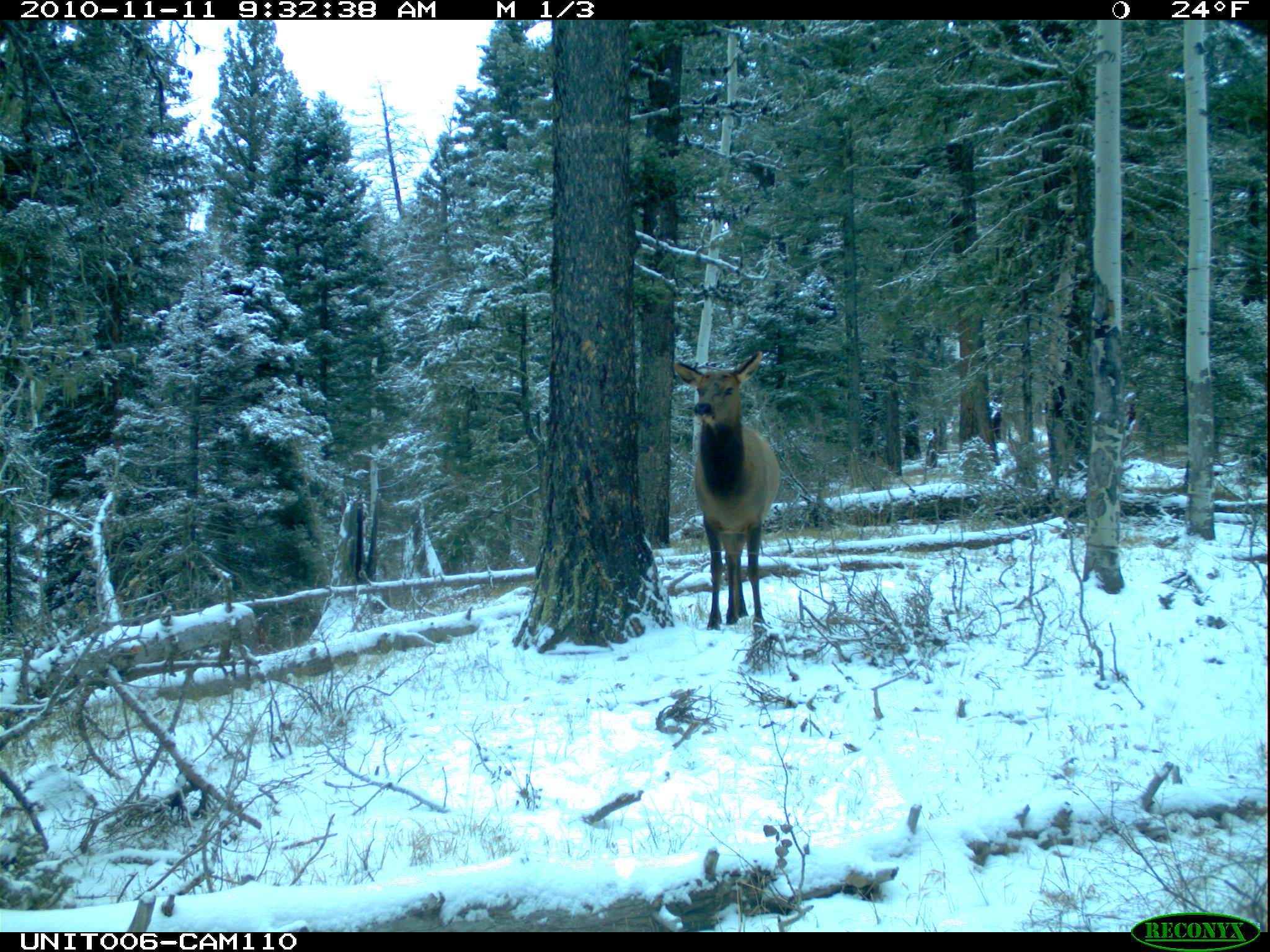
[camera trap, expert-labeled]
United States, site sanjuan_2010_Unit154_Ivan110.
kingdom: Animalia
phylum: Chordata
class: Mammalia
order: Artiodactyla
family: Cervidae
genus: Cervus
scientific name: Cervus elaphus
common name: red deer